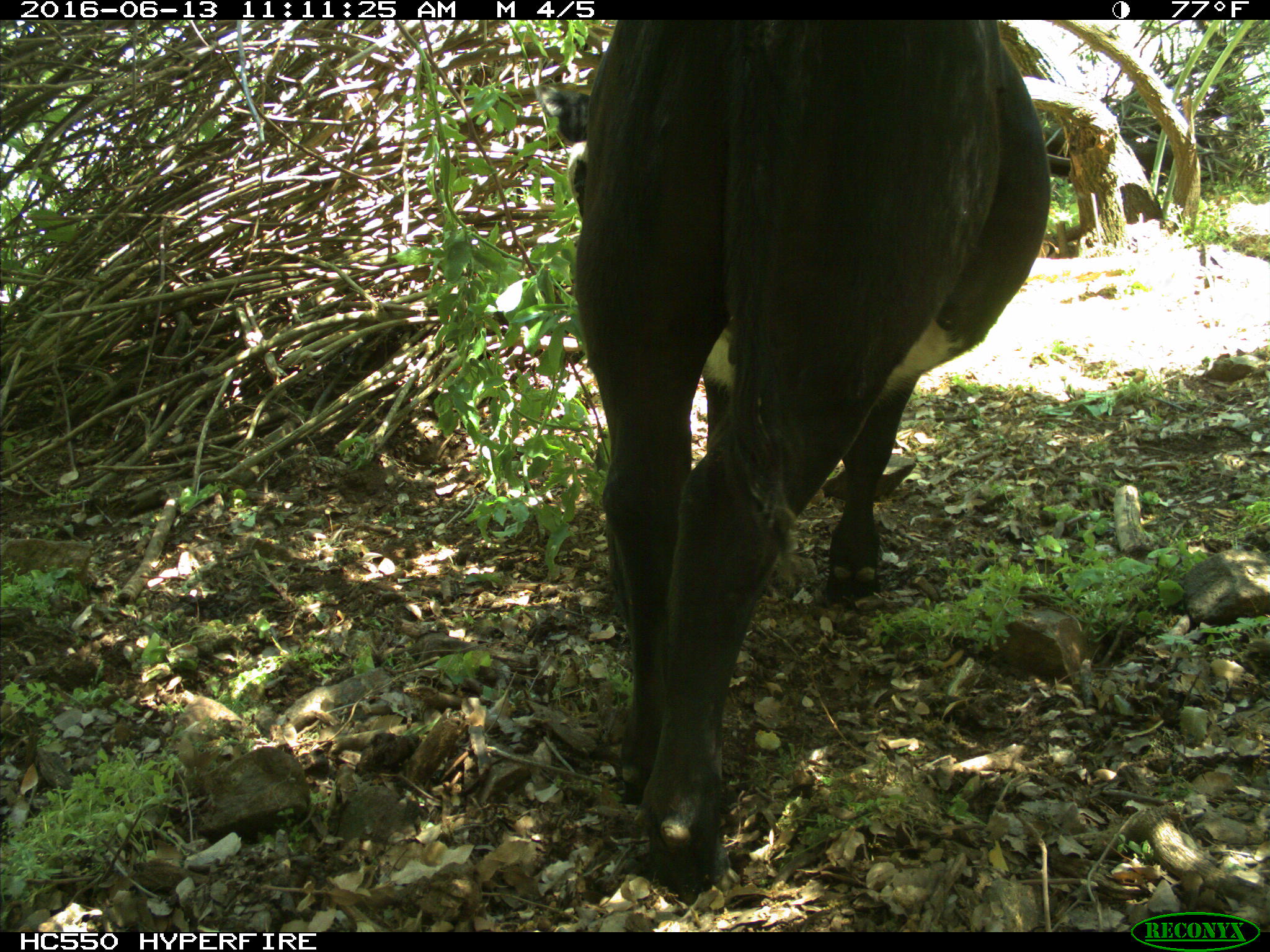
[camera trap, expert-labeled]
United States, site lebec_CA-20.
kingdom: Animalia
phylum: Chordata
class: Mammalia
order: Artiodactyla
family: Bovidae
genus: Bos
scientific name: Bos taurus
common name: domestic cow